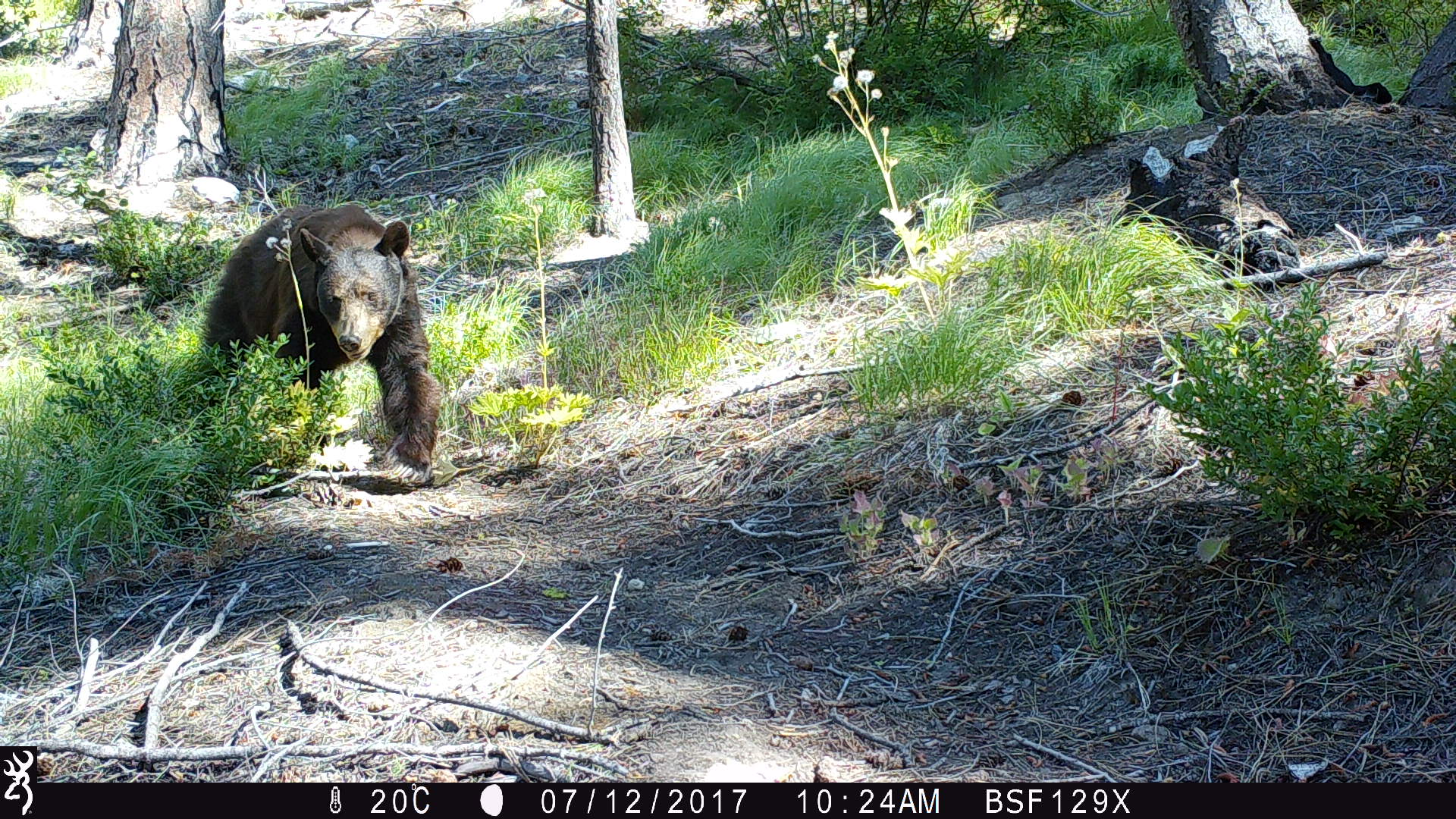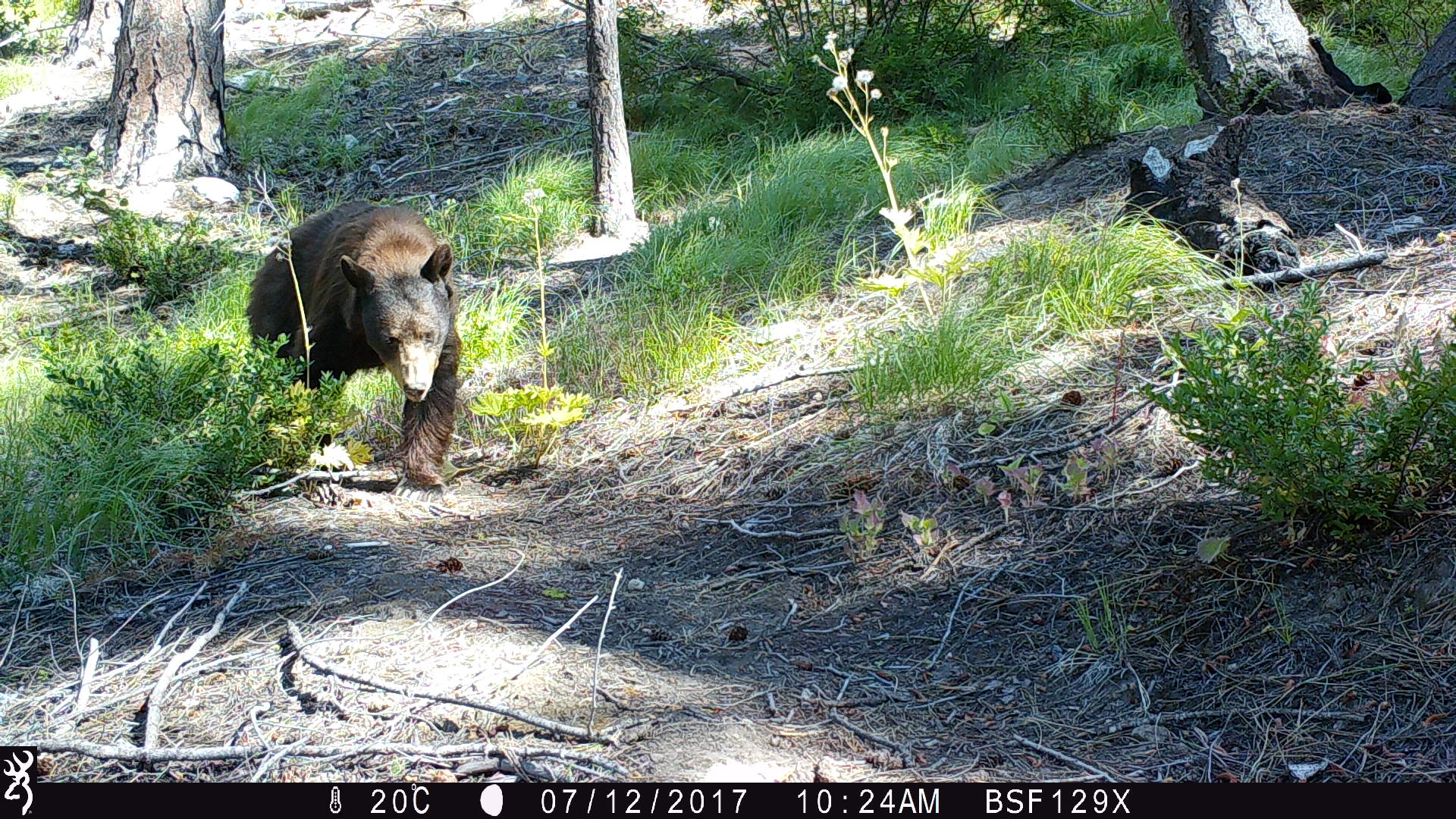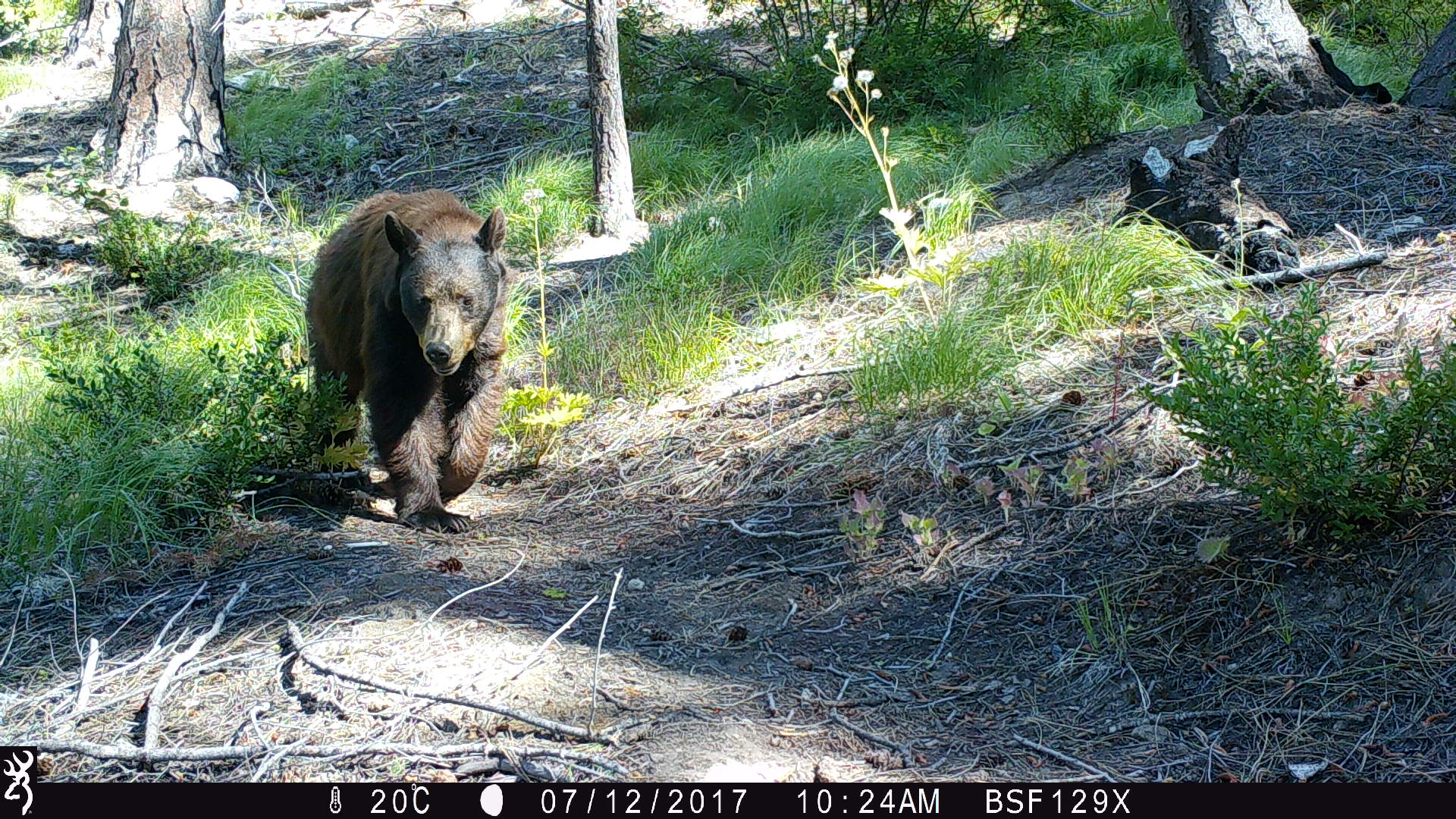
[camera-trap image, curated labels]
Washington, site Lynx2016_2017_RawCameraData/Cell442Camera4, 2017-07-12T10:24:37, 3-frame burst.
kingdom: Animalia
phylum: Chordata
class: Mammalia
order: Carnivora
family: Ursidae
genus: Ursus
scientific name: Ursus americanus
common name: american black bear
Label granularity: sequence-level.